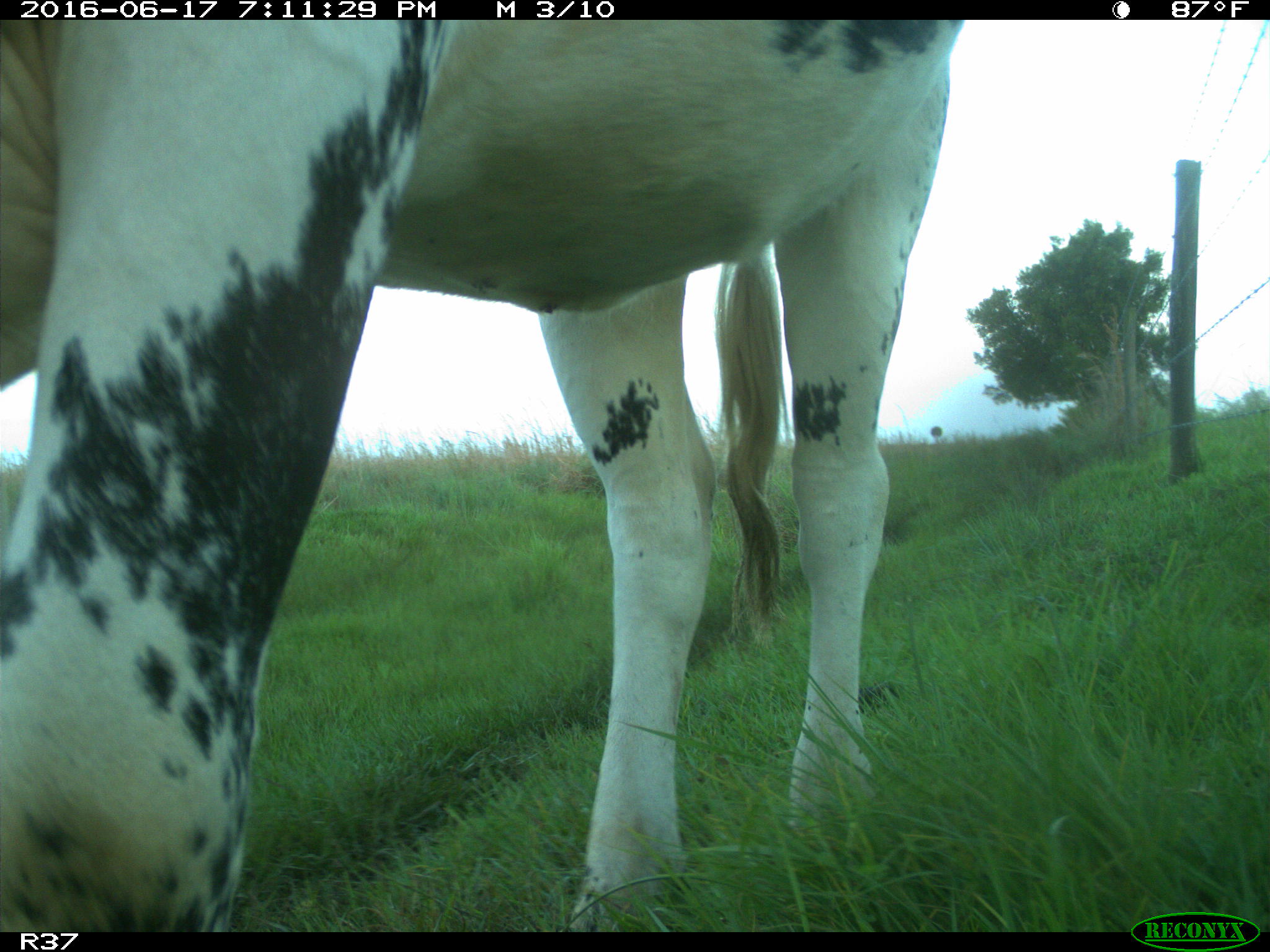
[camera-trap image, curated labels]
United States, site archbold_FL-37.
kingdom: Animalia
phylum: Chordata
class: Mammalia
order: Artiodactyla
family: Bovidae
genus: Bos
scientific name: Bos taurus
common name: domestic cow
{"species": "Bos taurus (domestic cow)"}